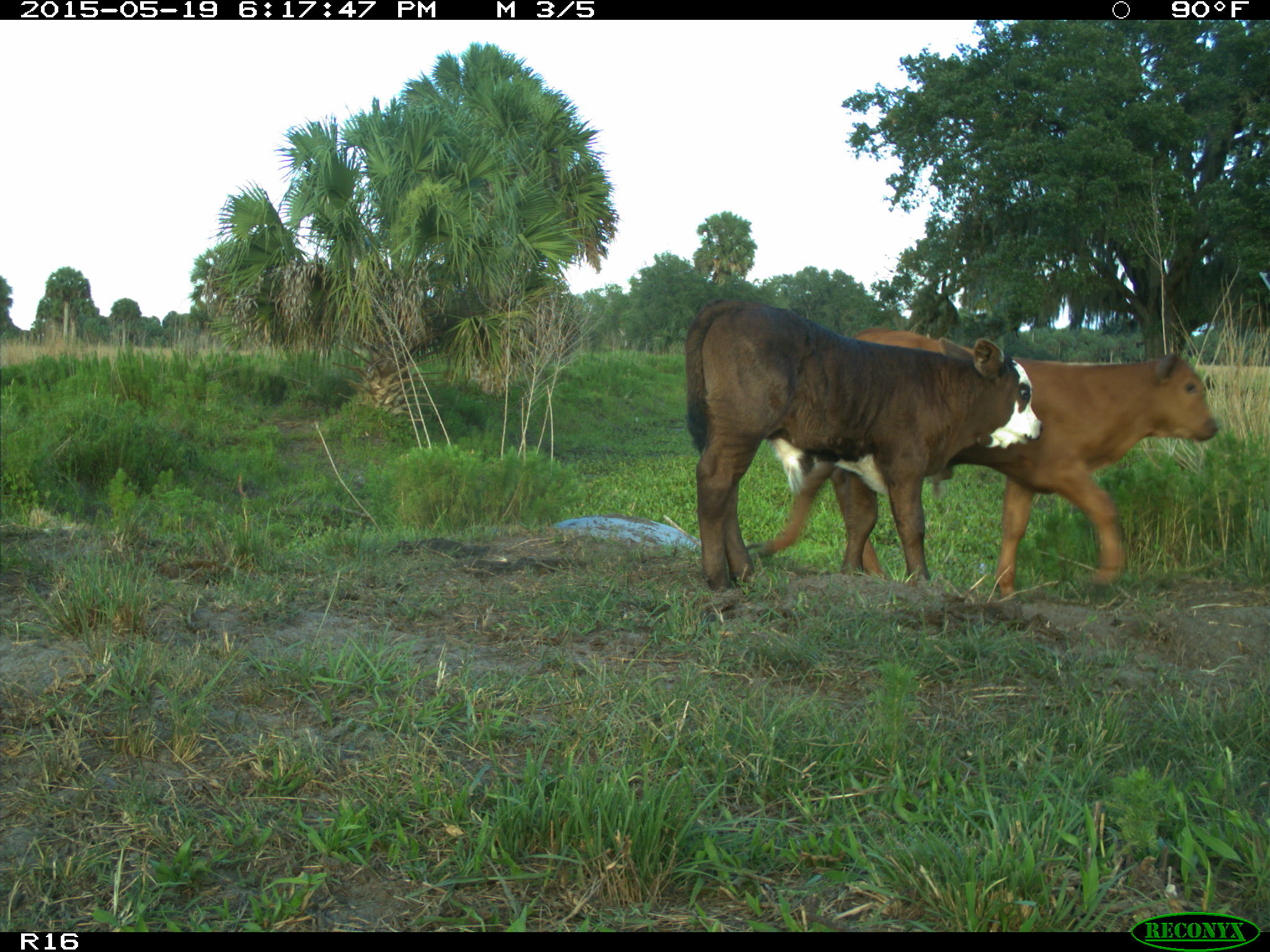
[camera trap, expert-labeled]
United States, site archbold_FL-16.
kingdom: Animalia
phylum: Chordata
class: Mammalia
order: Artiodactyla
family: Bovidae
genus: Bos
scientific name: Bos taurus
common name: domestic cow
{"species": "Bos taurus (domestic cow)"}